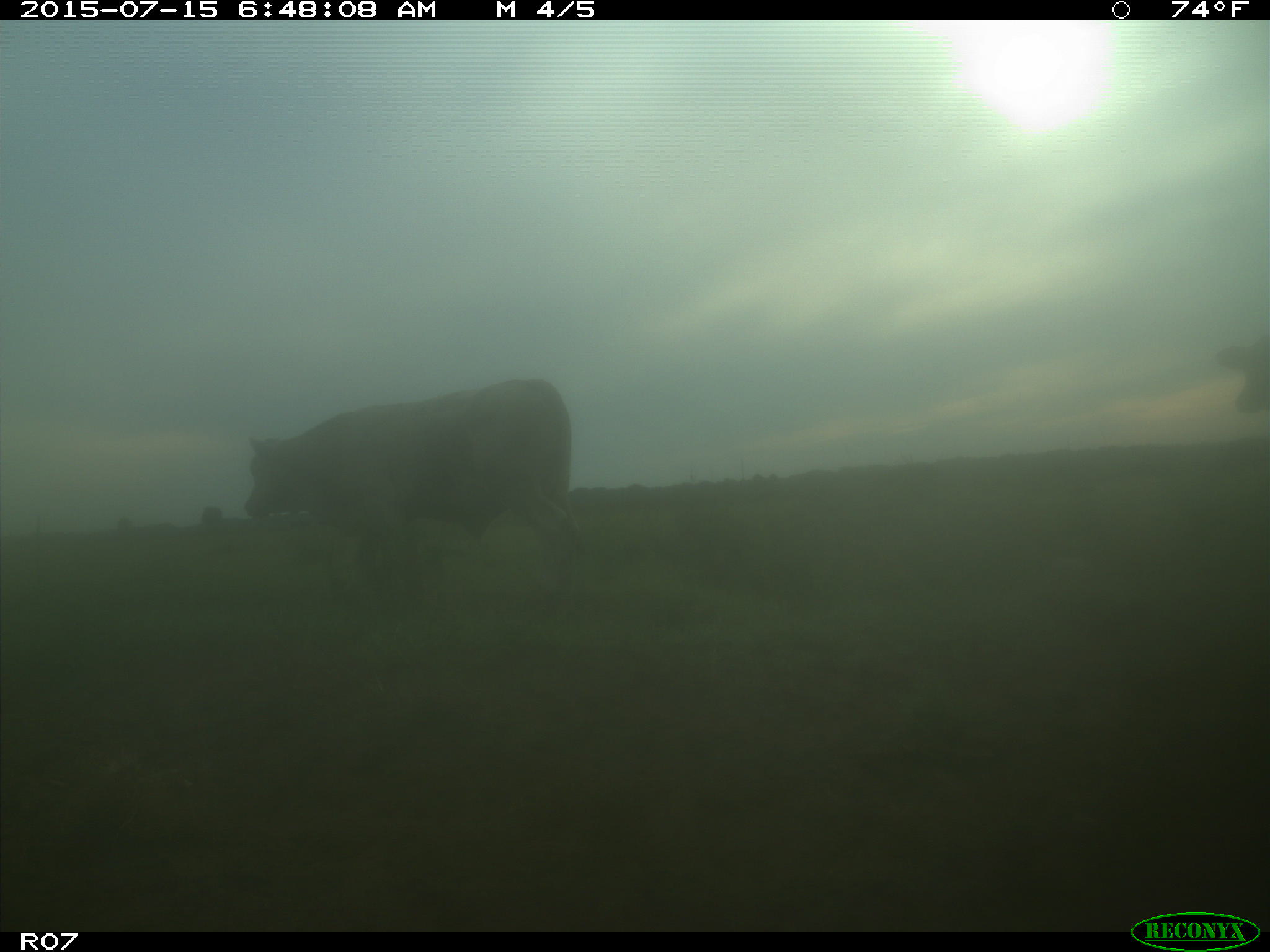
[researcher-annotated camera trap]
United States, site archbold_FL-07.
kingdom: Animalia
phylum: Chordata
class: Mammalia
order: Artiodactyla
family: Bovidae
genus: Bos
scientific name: Bos taurus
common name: domestic cow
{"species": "Bos taurus (domestic cow)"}